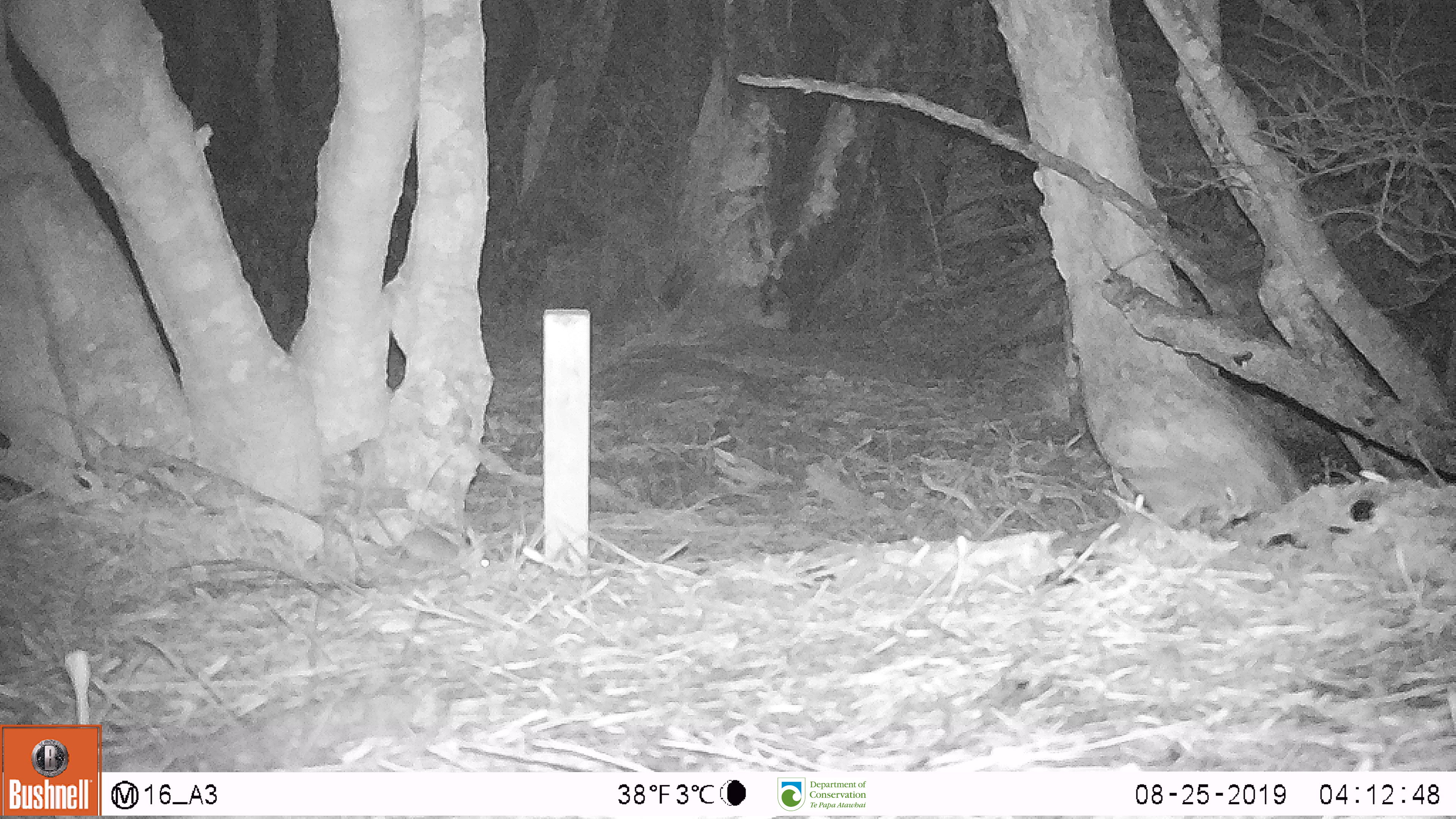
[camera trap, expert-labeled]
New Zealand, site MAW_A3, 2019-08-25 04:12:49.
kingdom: Animalia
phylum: Chordata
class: Mammalia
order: Rodentia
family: Muridae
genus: Mus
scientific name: Mus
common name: mouse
Mouse (Mus).